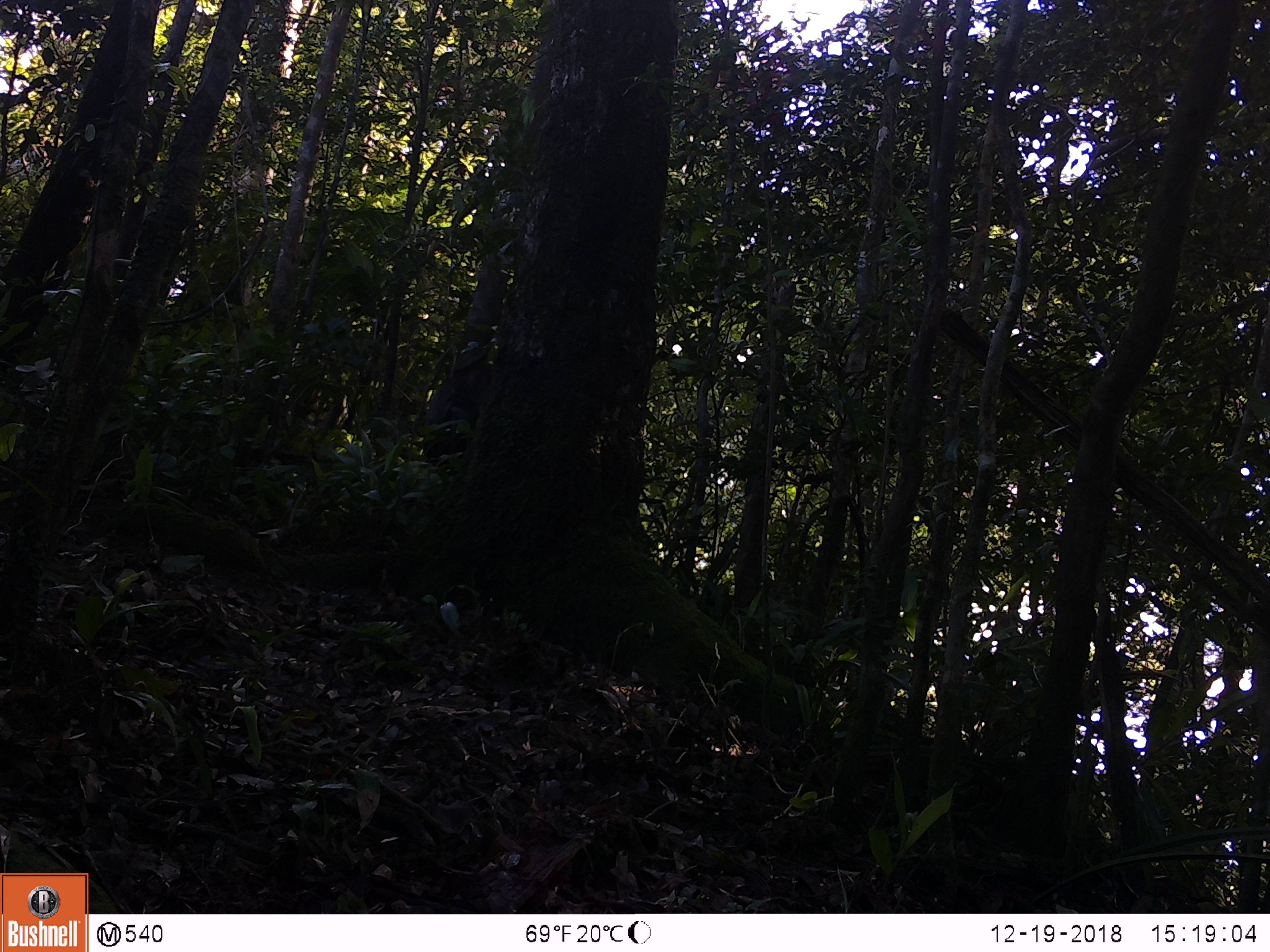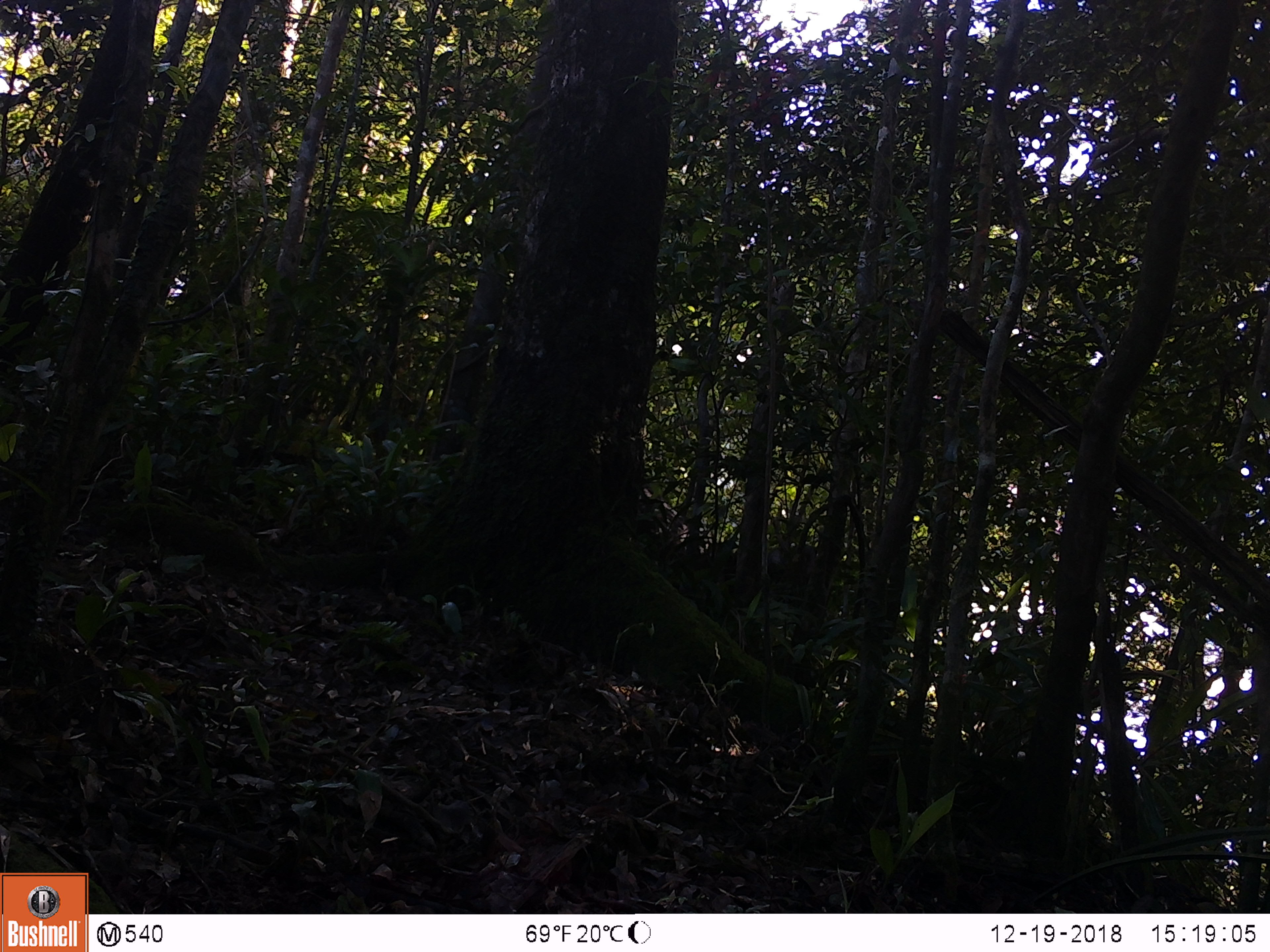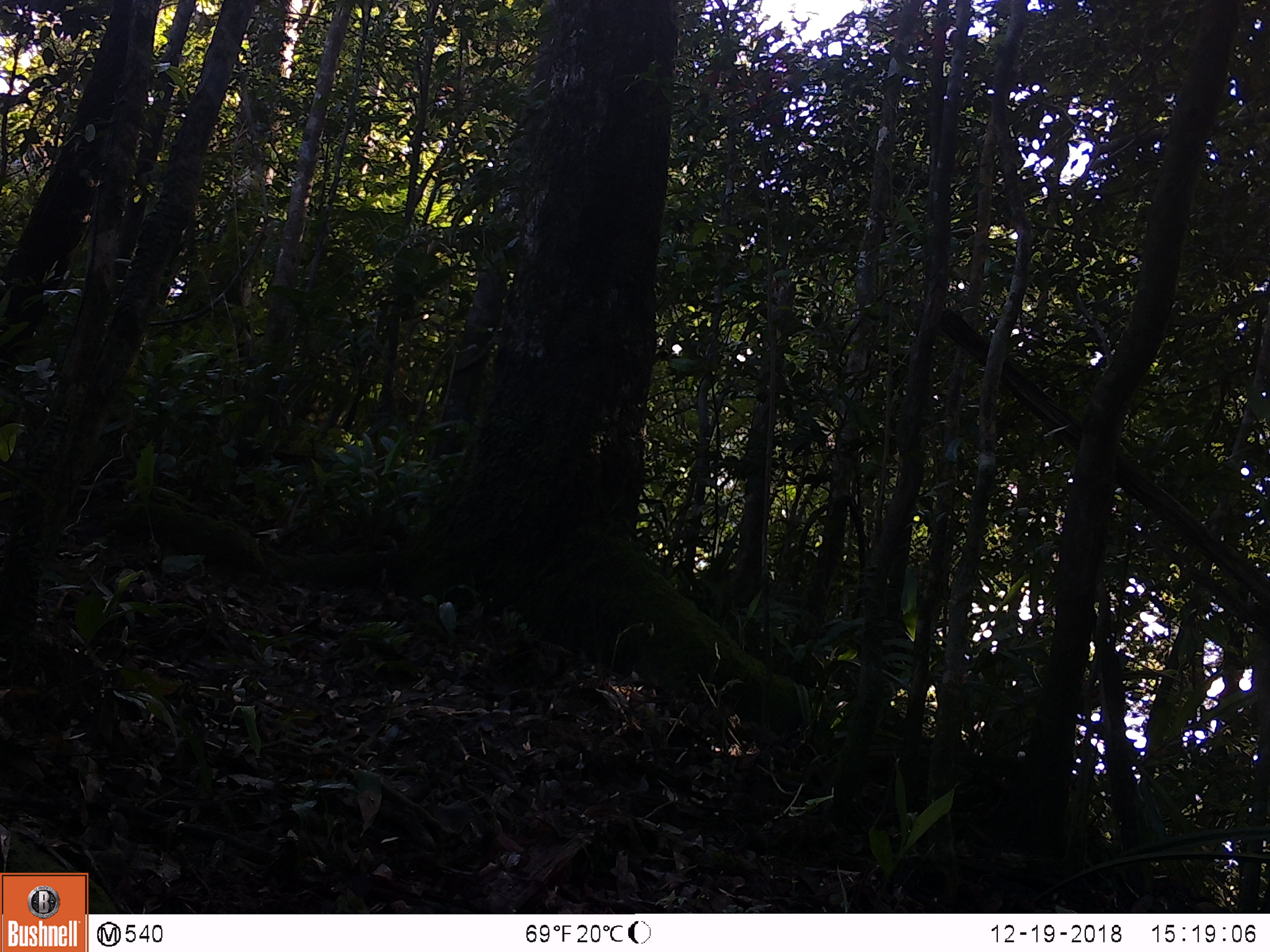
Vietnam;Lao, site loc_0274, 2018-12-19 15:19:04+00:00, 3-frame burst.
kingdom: Animalia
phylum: Chordata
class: Mammalia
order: Artiodactyla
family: Cervidae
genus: Rusa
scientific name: Rusa unicolor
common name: sambar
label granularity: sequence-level